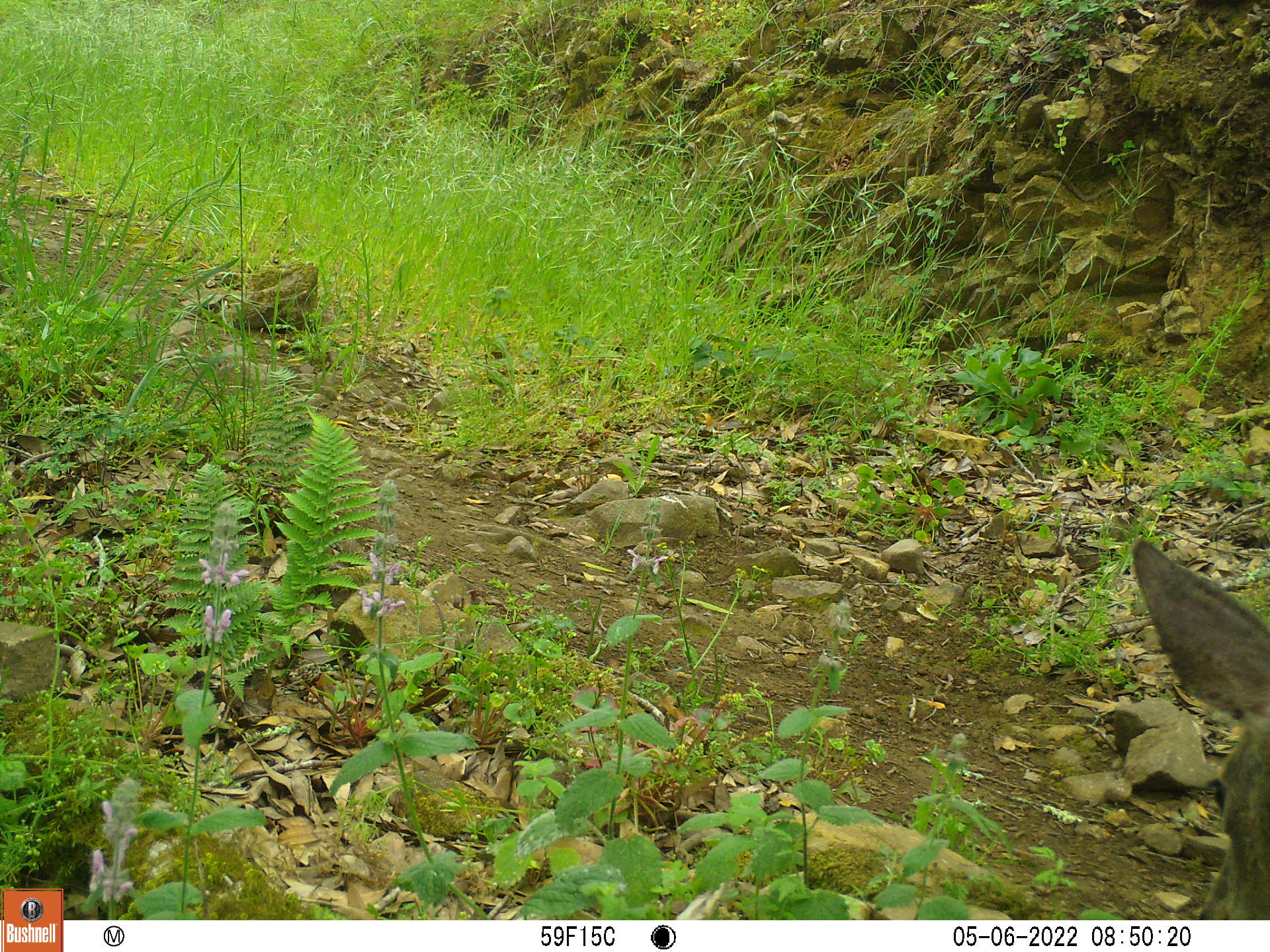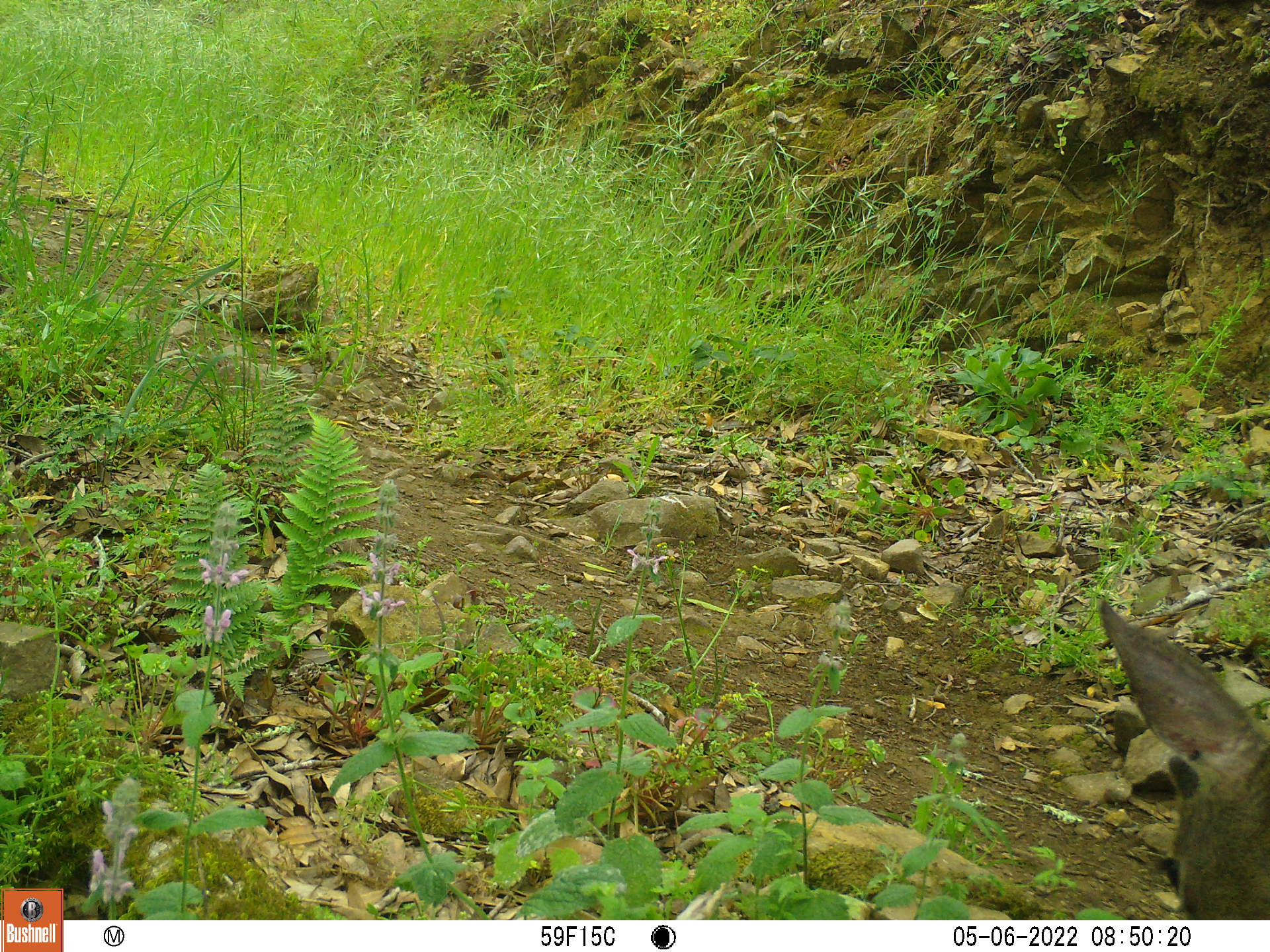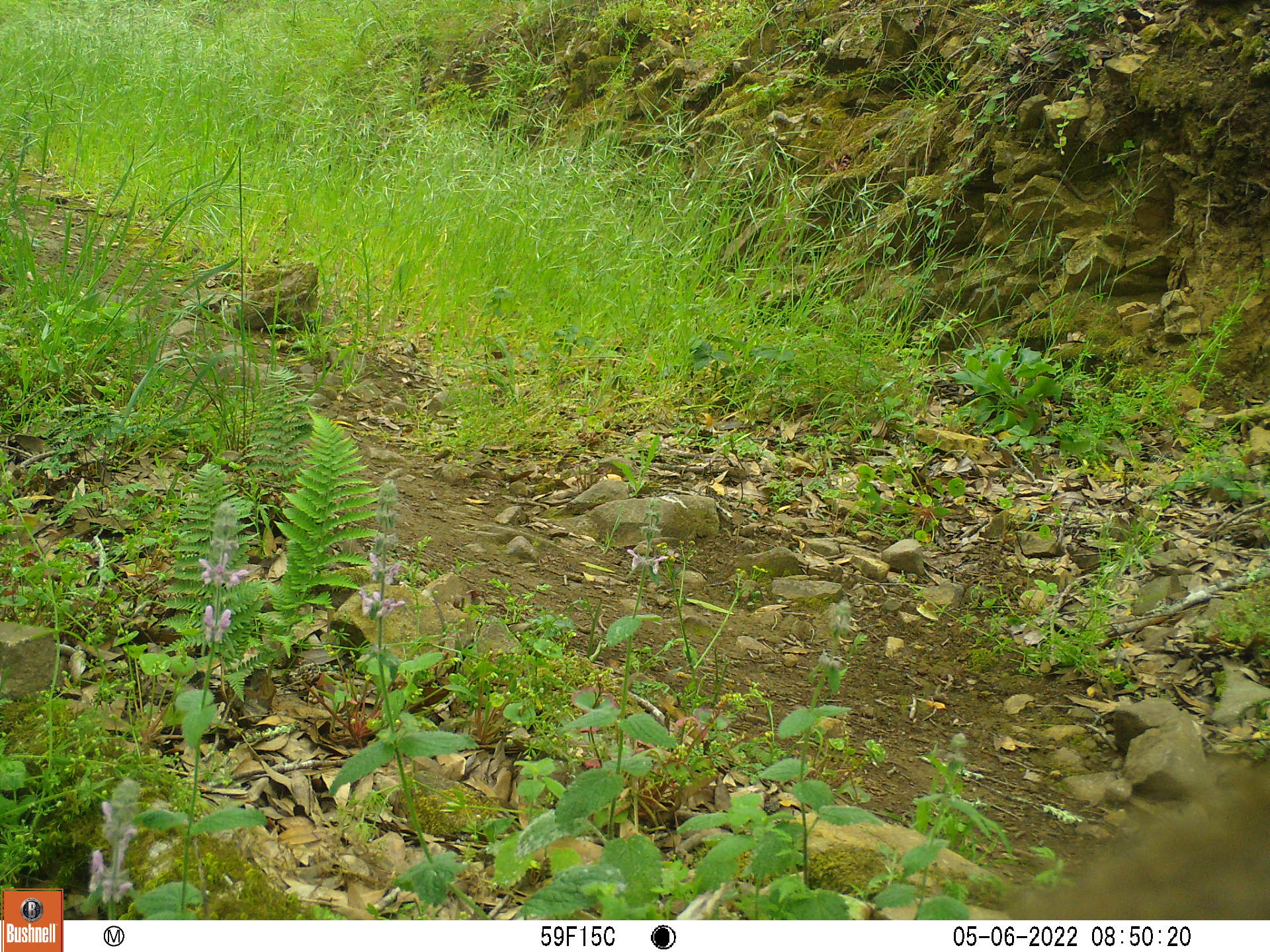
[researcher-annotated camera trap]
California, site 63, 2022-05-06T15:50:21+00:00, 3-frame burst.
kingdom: Animalia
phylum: Chordata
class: Mammalia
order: Artiodactyla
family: Cervidae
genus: Odocoileus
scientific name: Odocoileus hemionus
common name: mule deer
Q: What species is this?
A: Mule deer (Odocoileus hemionus).